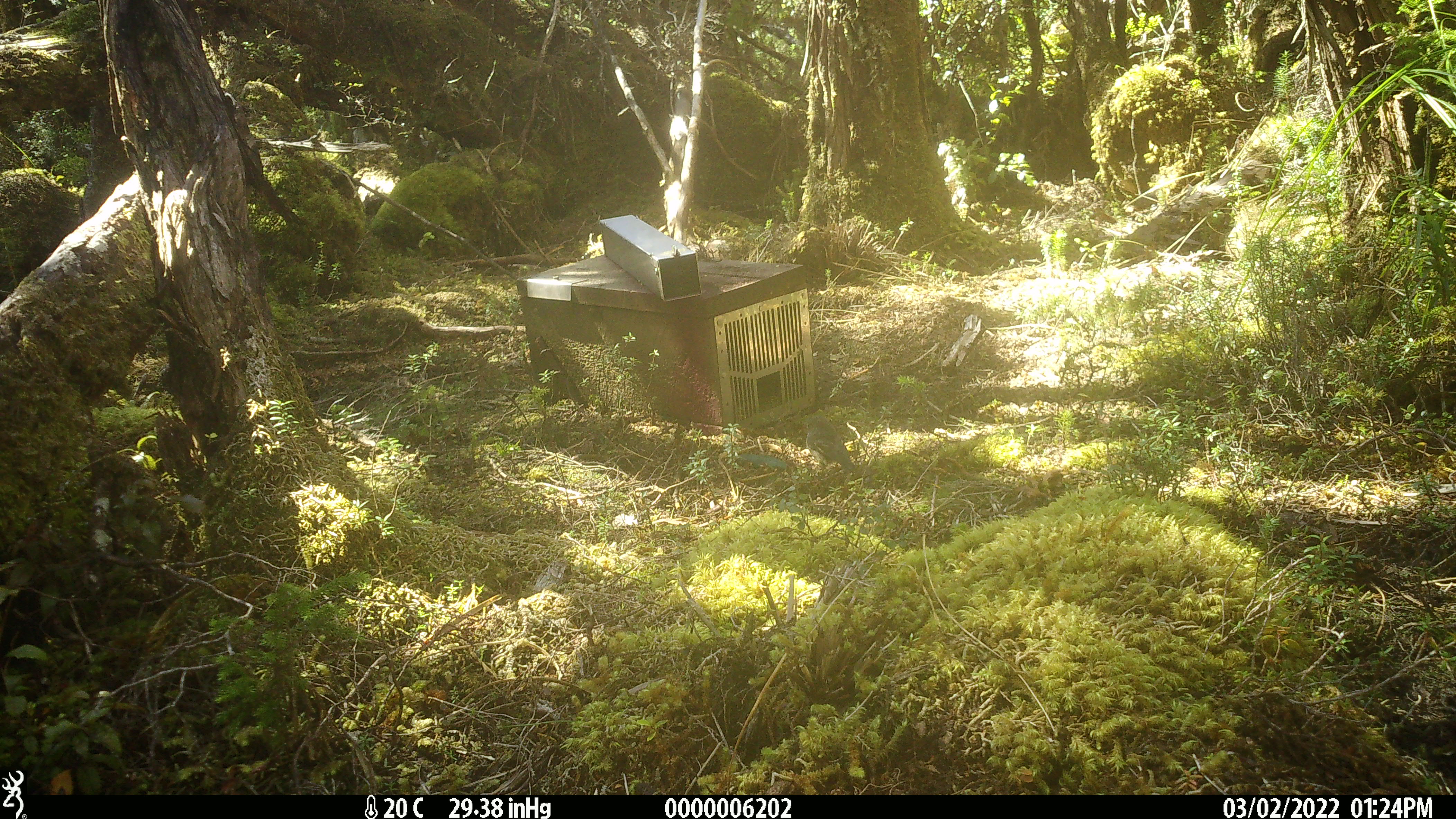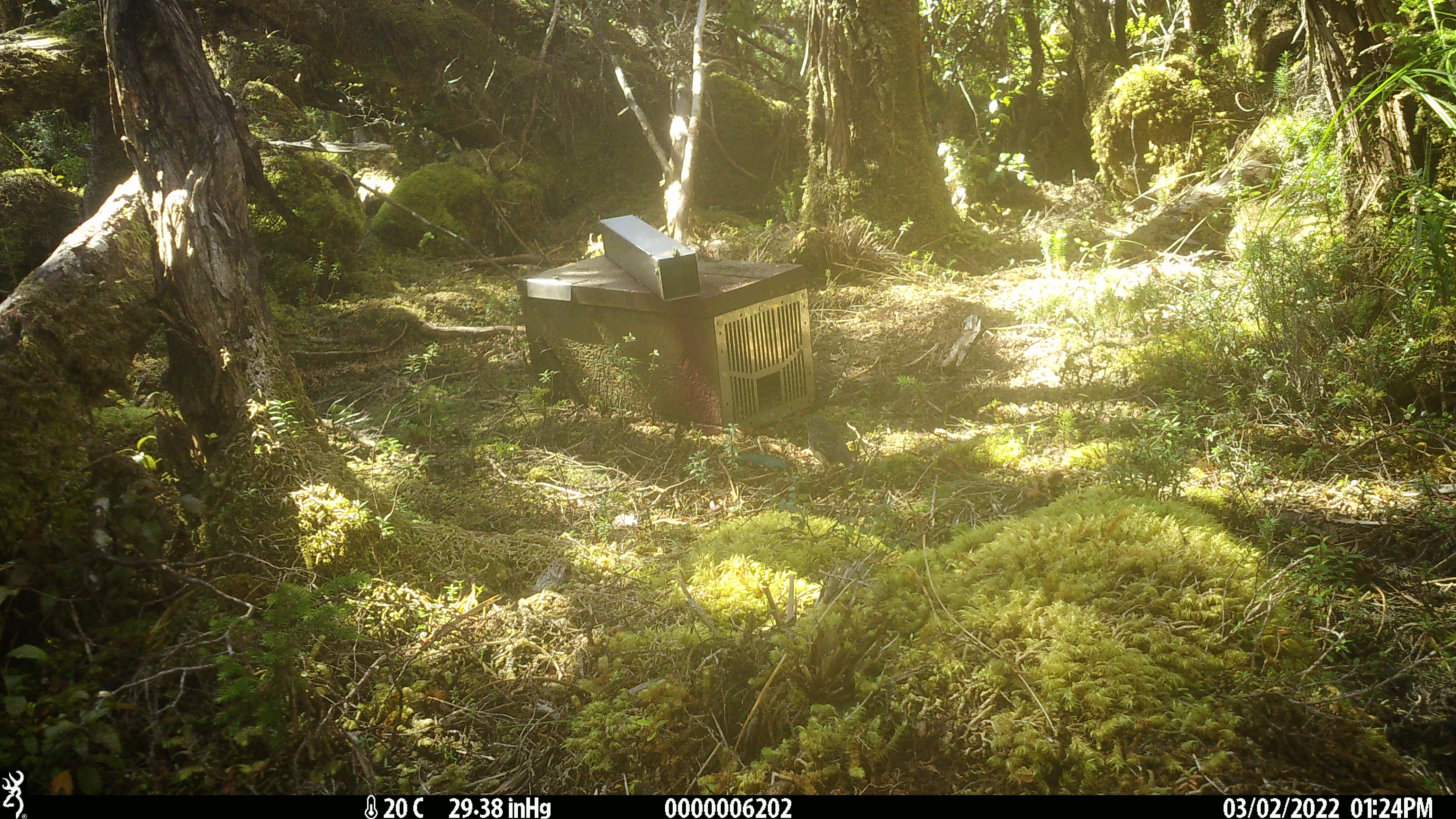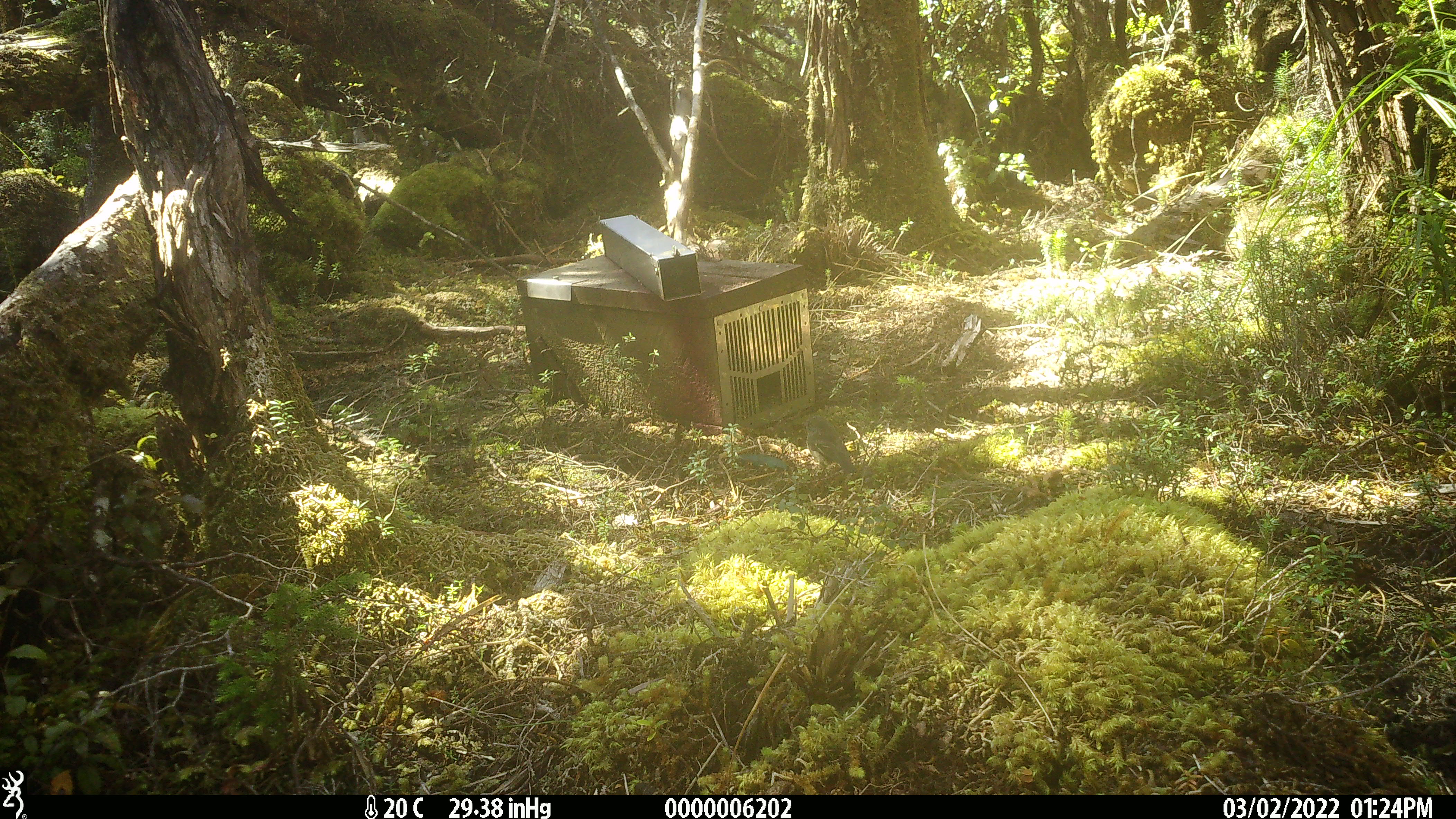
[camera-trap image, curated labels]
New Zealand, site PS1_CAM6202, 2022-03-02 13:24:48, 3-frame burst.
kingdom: Animalia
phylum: Chordata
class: Aves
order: Passeriformes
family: Petroicidae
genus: Petroica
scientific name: Petroica macrocephala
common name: tomtit